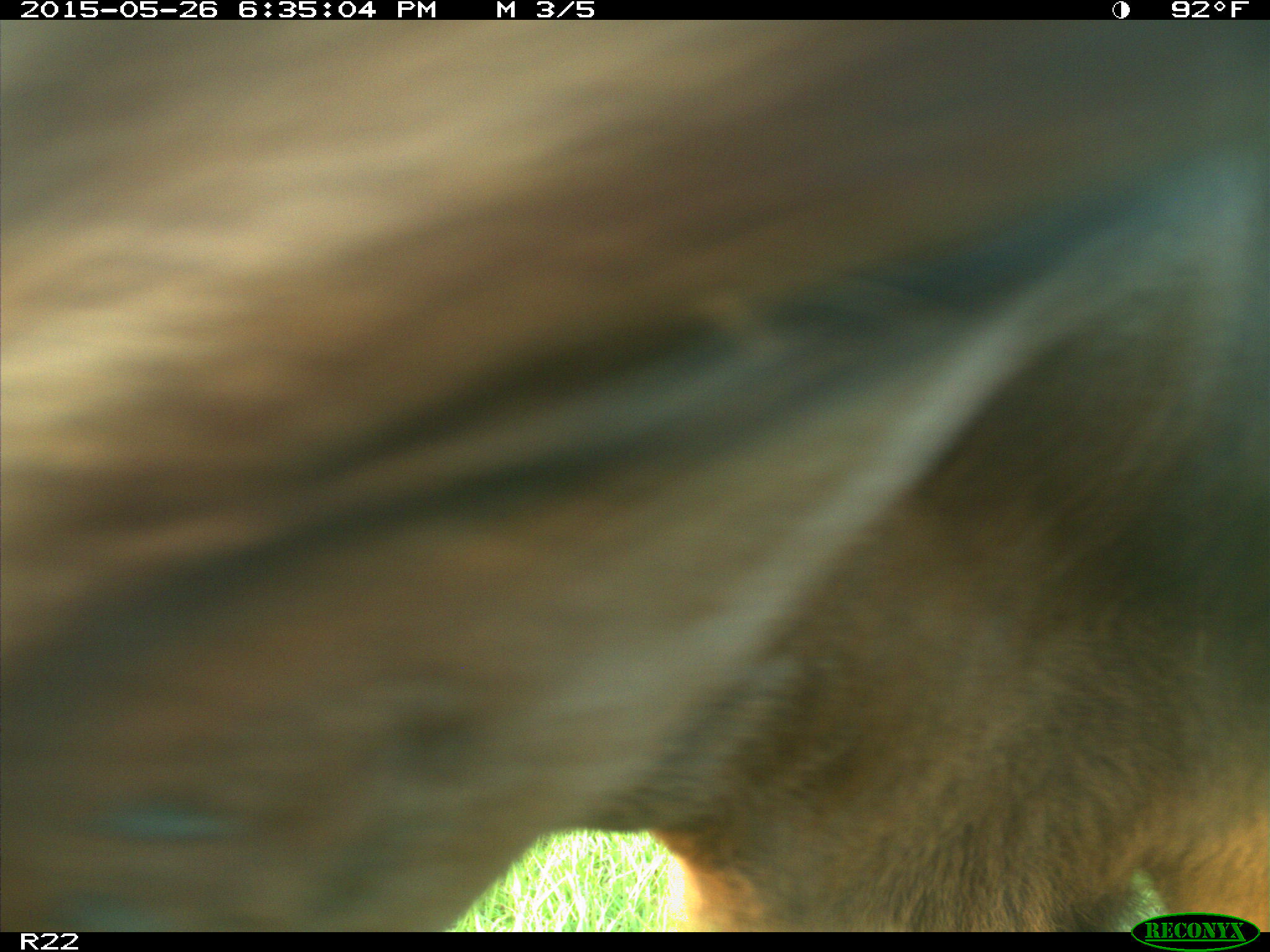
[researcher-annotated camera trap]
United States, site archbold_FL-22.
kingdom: Animalia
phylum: Chordata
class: Mammalia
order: Artiodactyla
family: Bovidae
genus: Bos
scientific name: Bos taurus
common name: domestic cow